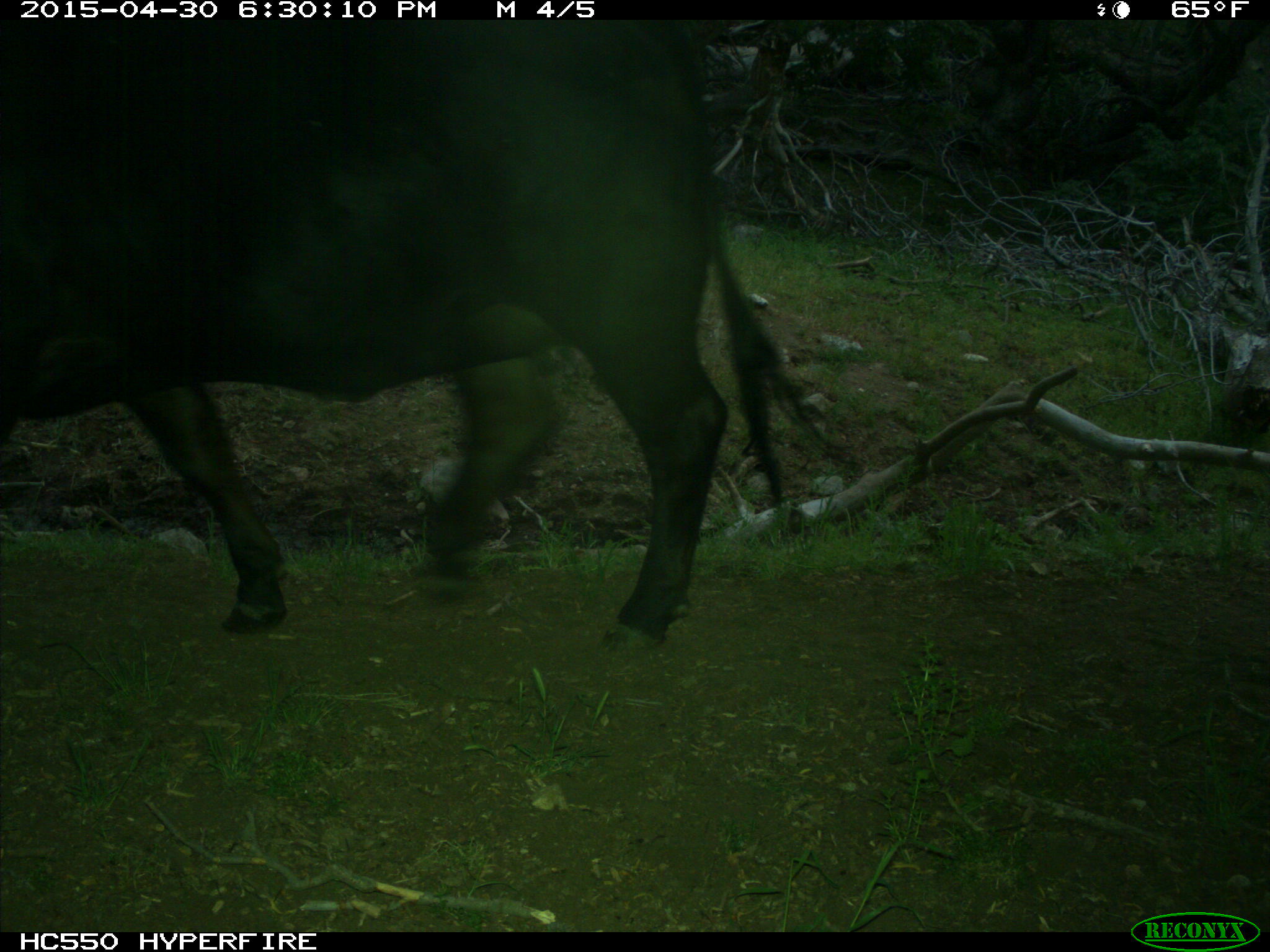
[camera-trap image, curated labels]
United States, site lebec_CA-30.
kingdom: Animalia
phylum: Chordata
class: Mammalia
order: Artiodactyla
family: Bovidae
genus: Bos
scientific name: Bos taurus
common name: domestic cow